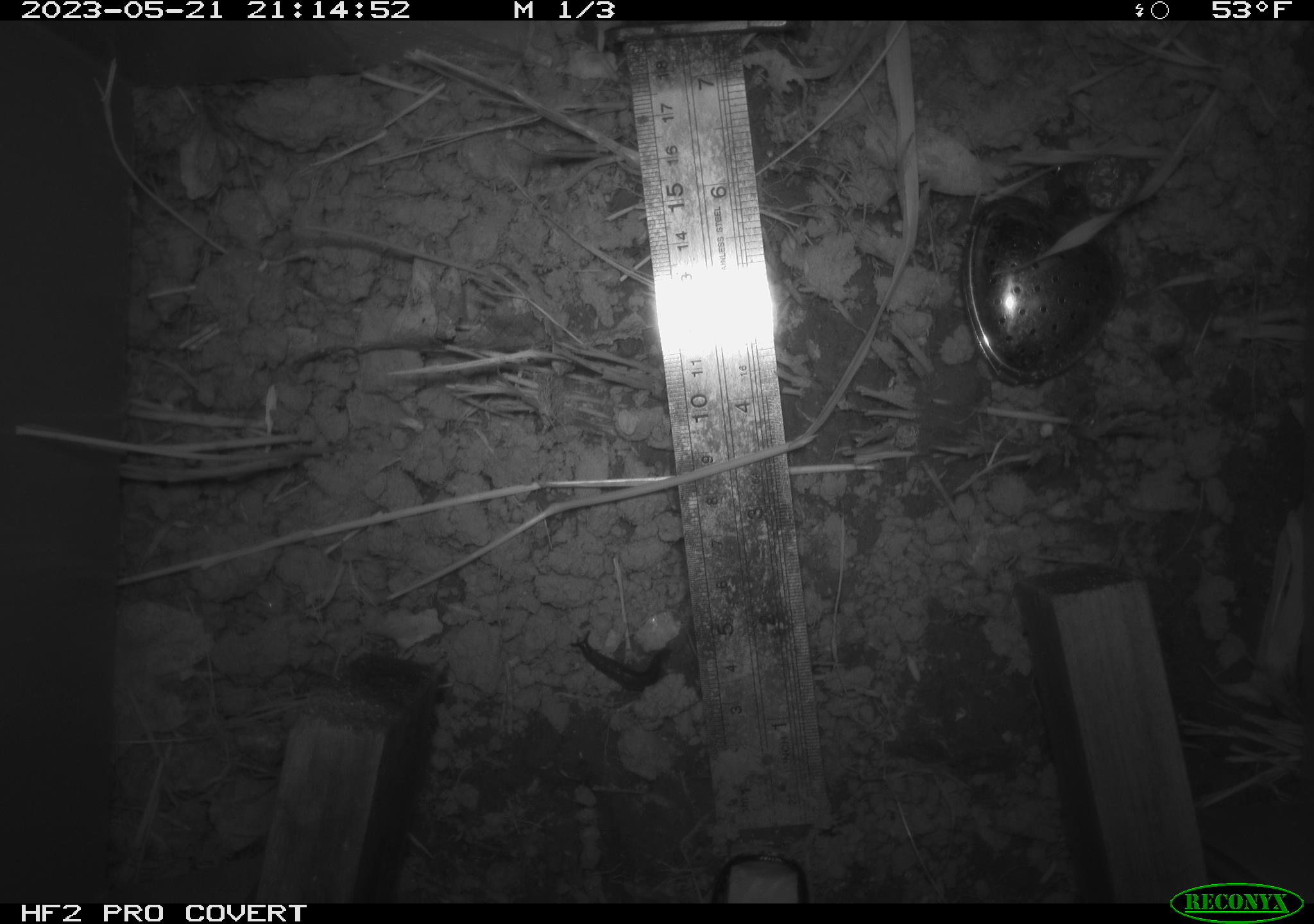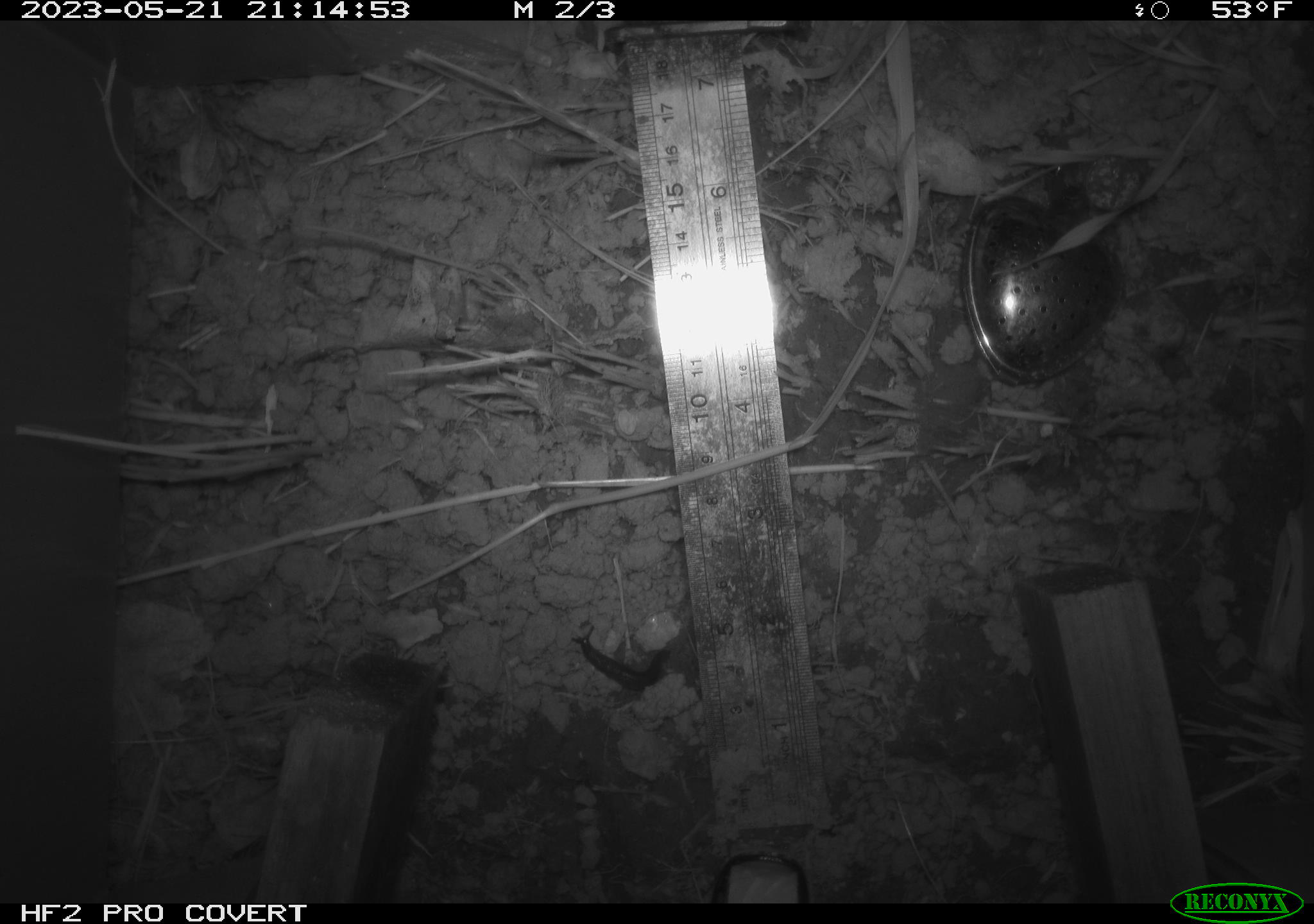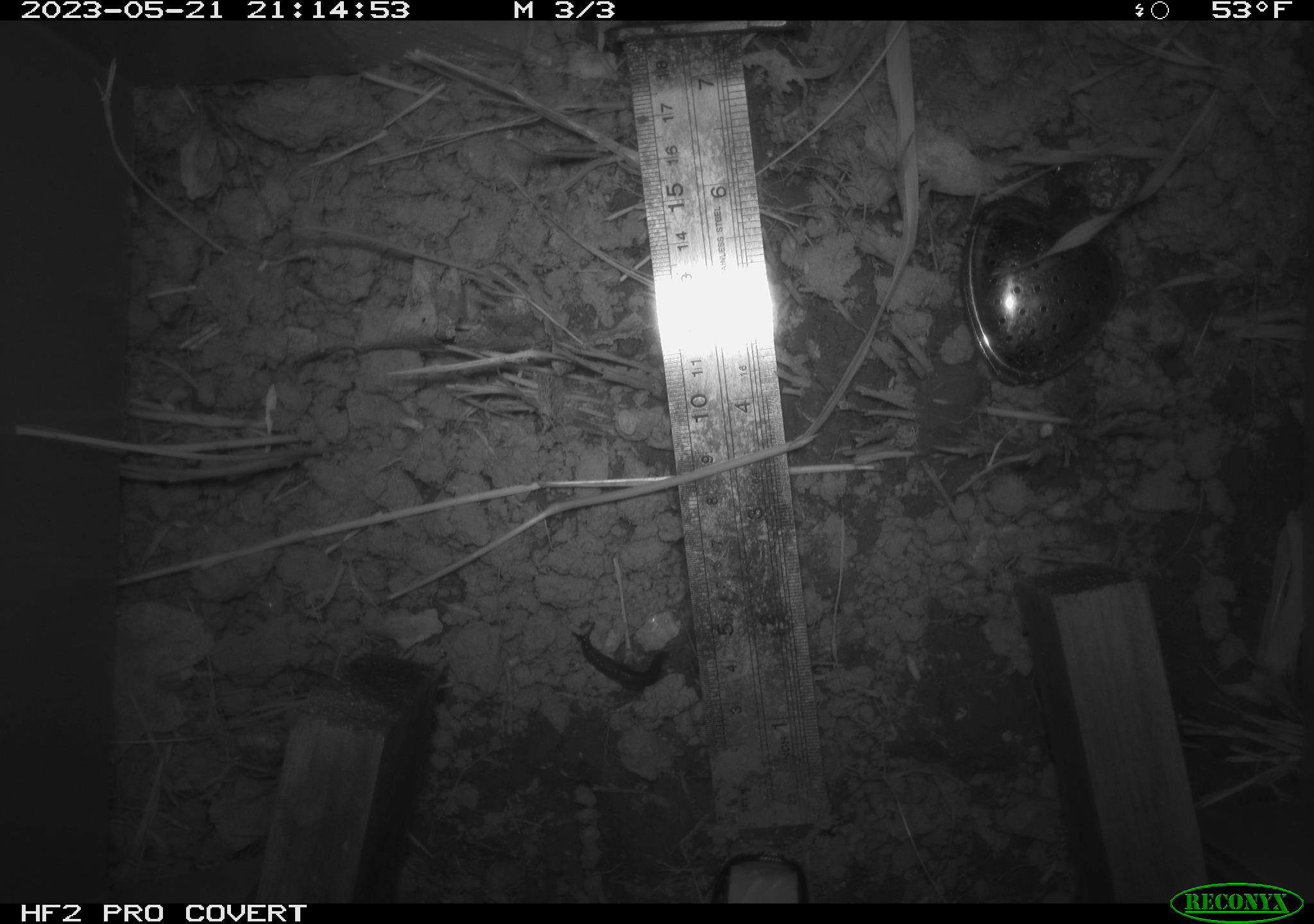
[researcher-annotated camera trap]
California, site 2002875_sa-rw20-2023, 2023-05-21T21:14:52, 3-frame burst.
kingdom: Animalia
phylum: Mollusca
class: Gastropoda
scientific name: Gastropoda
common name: slug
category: slug species